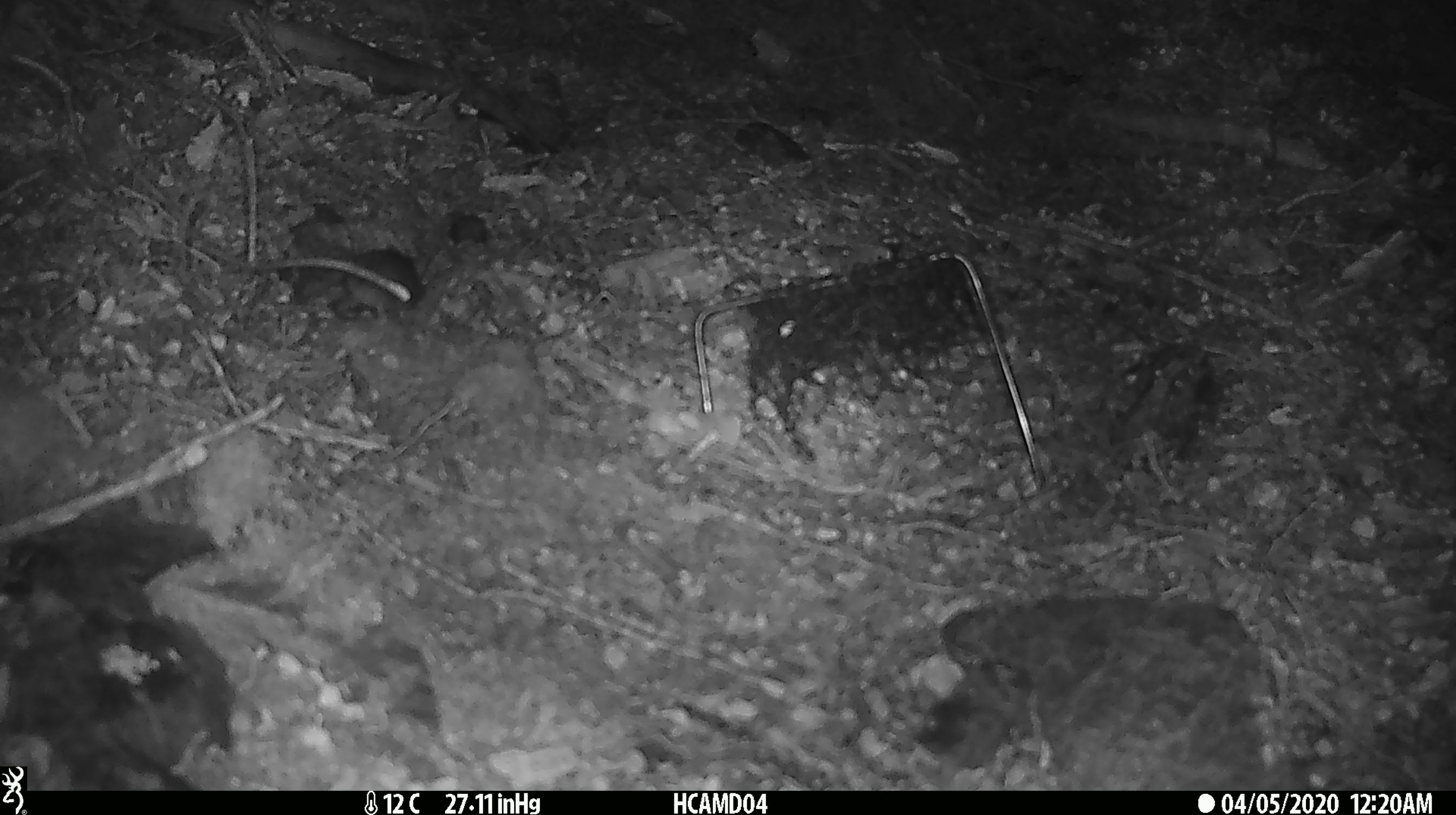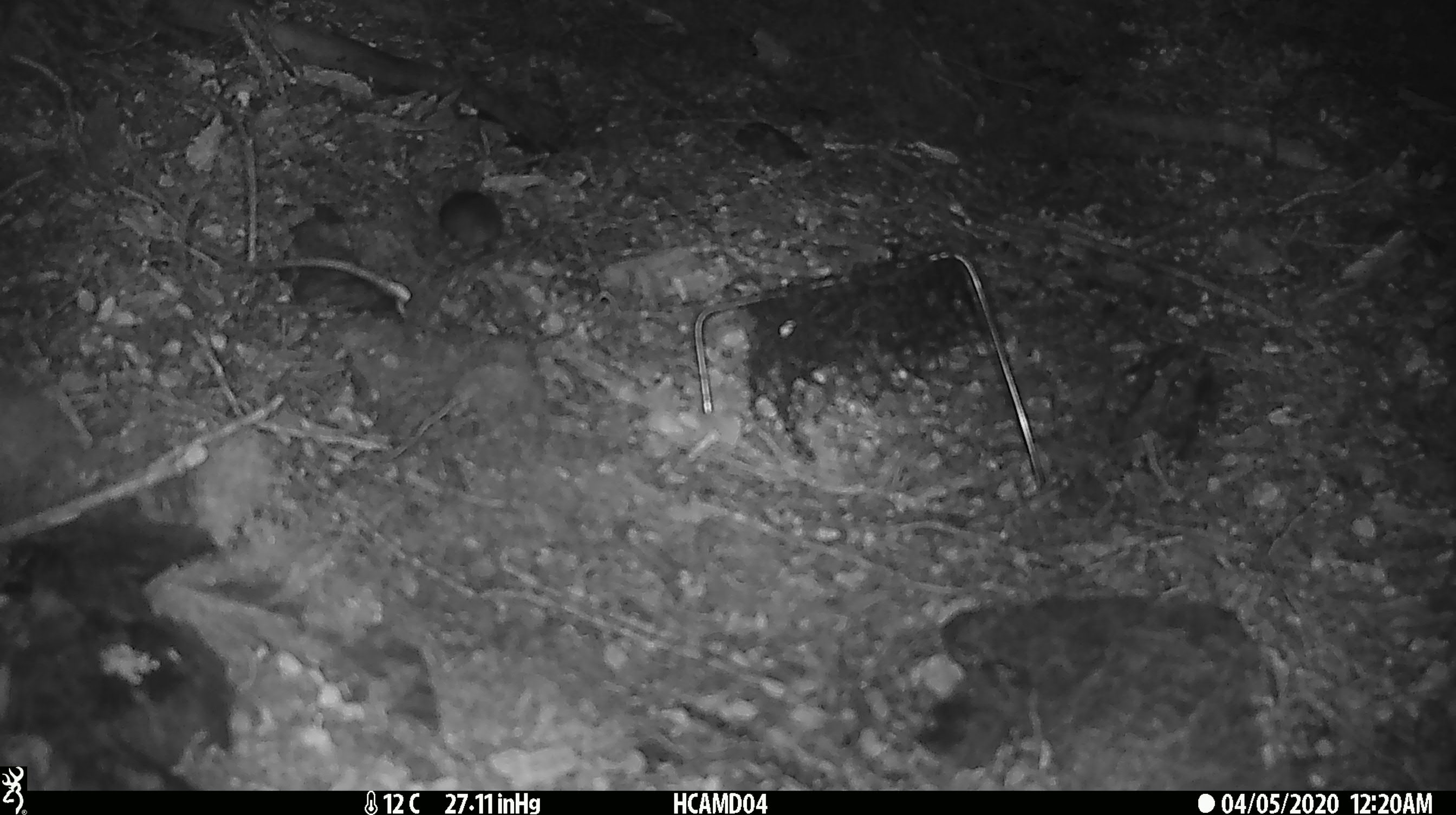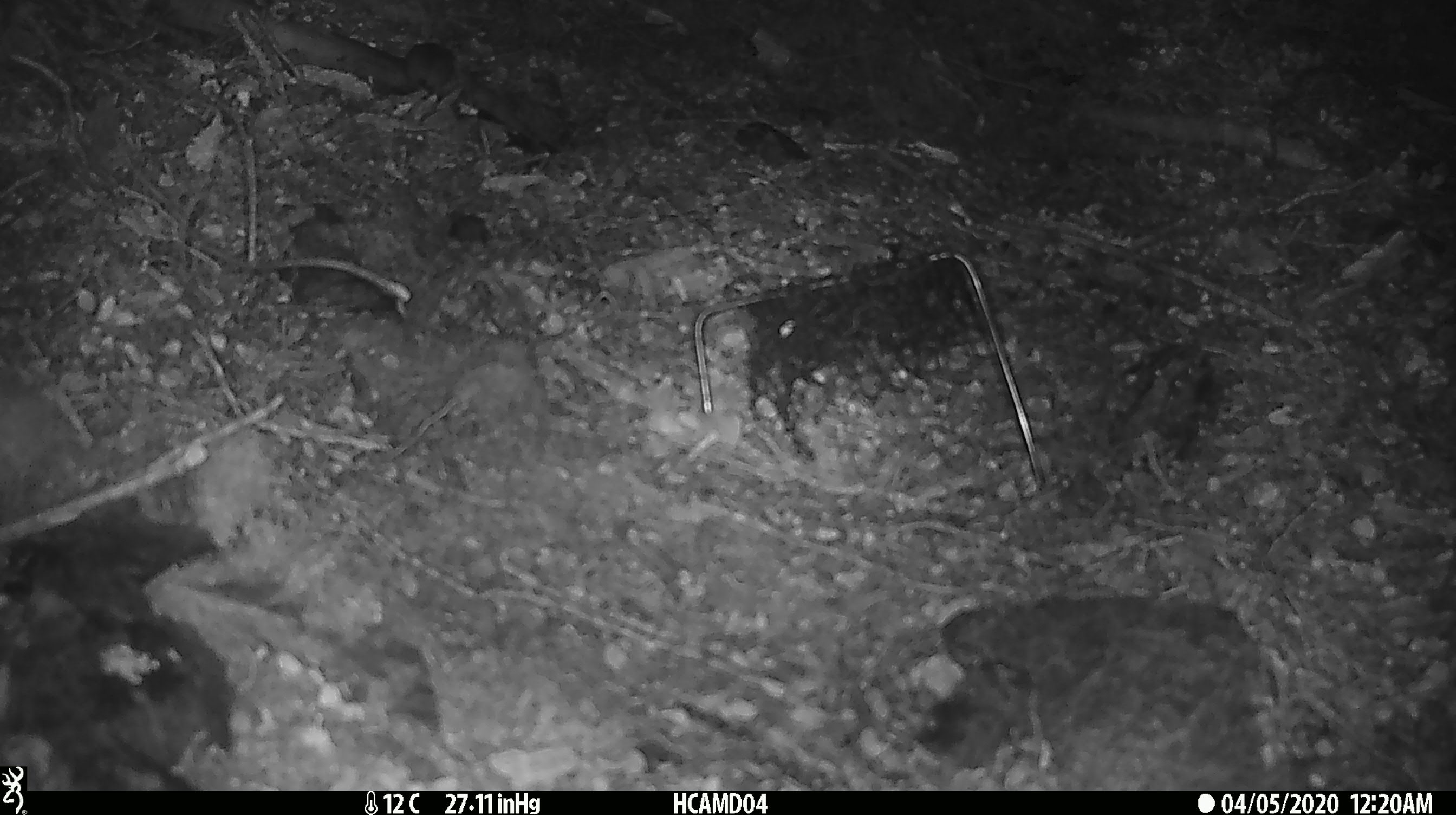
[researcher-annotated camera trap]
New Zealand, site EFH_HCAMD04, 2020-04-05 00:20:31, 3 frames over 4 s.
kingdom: Animalia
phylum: Chordata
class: Mammalia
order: Rodentia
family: Muridae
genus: Mus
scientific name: Mus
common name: mouse